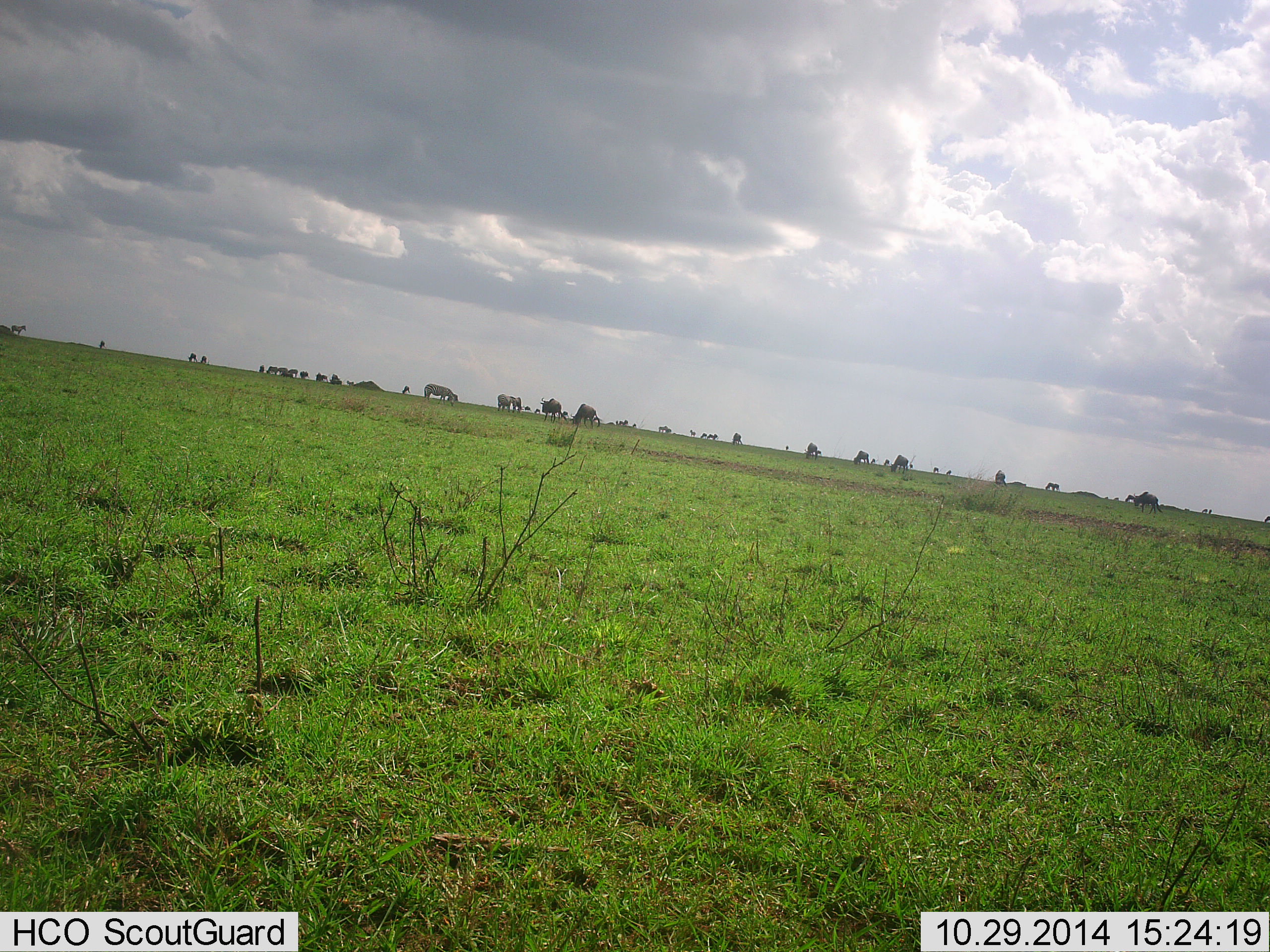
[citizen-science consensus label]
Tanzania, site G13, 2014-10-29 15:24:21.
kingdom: Animalia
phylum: Chordata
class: Mammalia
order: Artiodactyla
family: Bovidae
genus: Connochaetes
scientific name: Connochaetes taurinus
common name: blue wildebeest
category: wildebeest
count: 11-50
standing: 58%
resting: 0%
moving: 8%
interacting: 0%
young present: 0%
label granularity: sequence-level